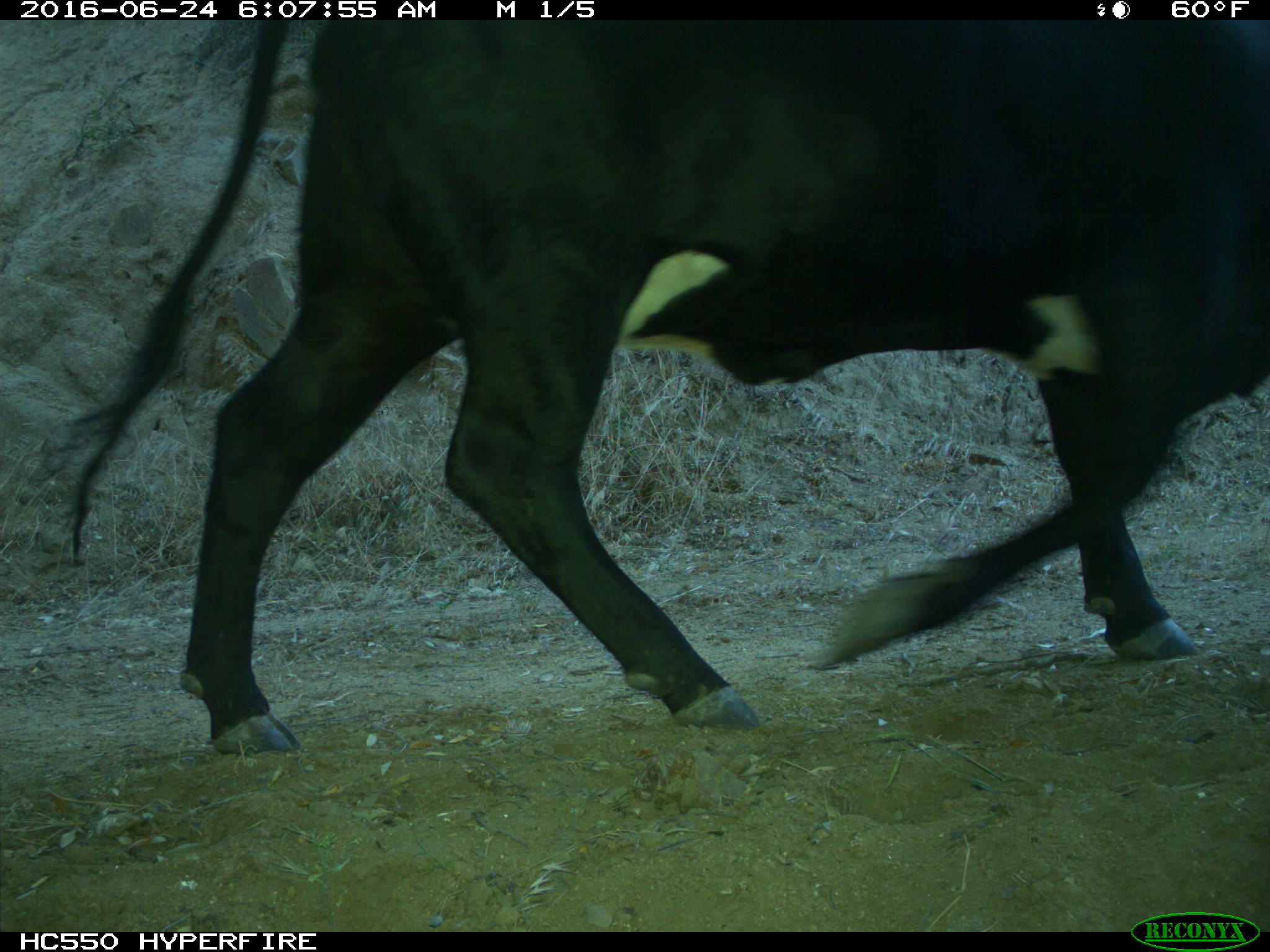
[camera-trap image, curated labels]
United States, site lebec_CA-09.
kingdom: Animalia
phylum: Chordata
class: Mammalia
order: Artiodactyla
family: Bovidae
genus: Bos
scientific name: Bos taurus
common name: domestic cow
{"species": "Bos taurus (domestic cow)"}